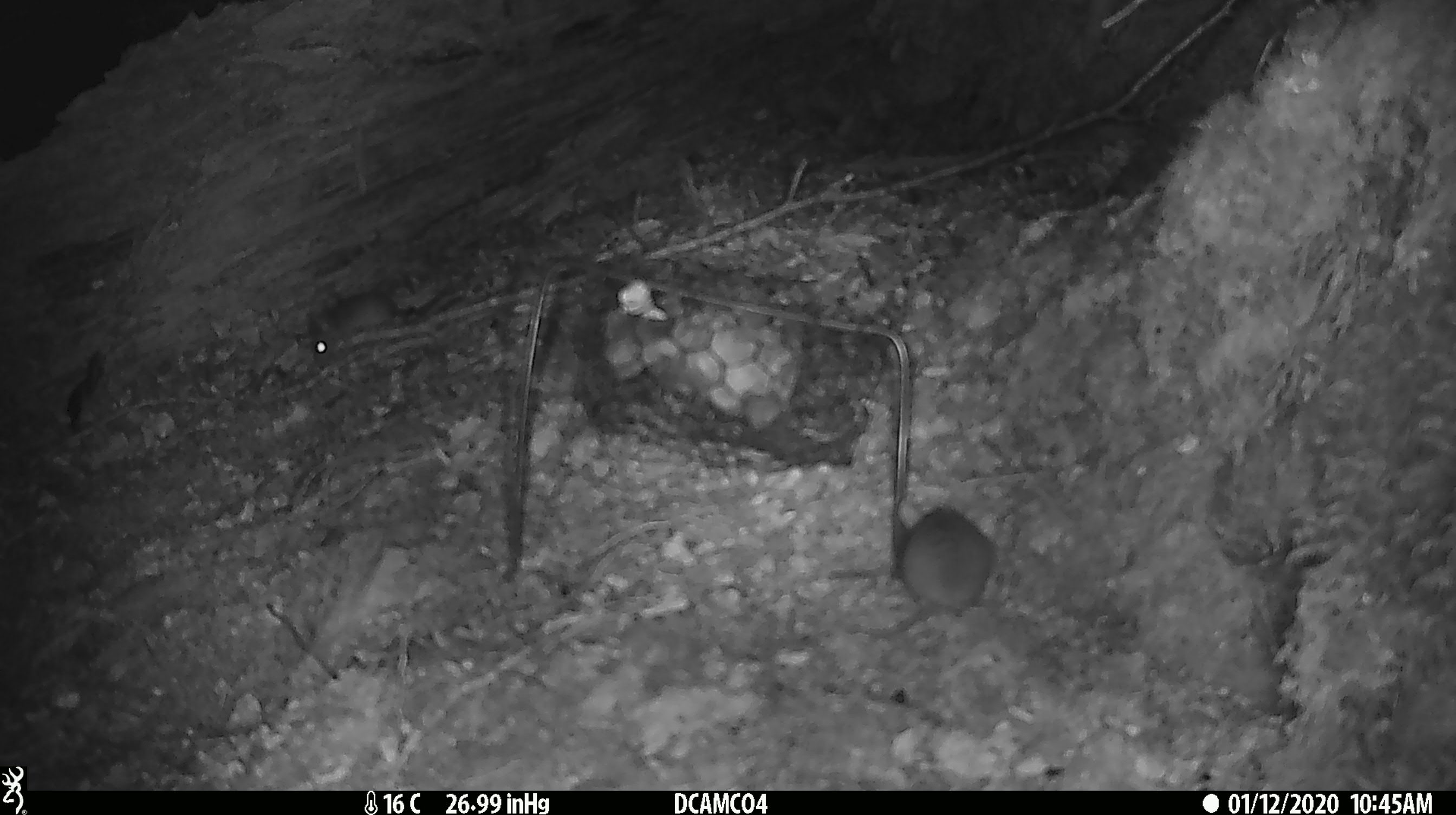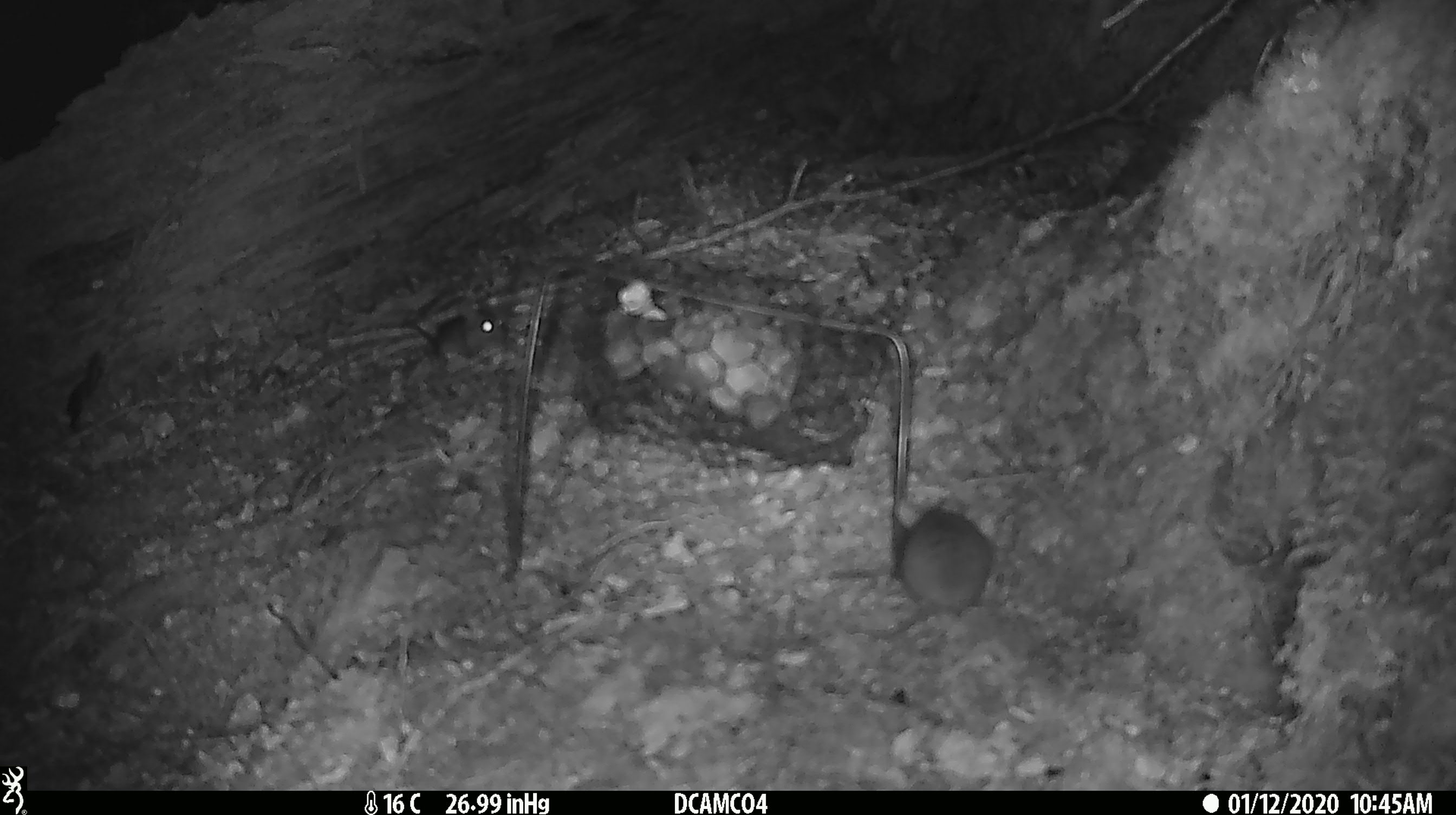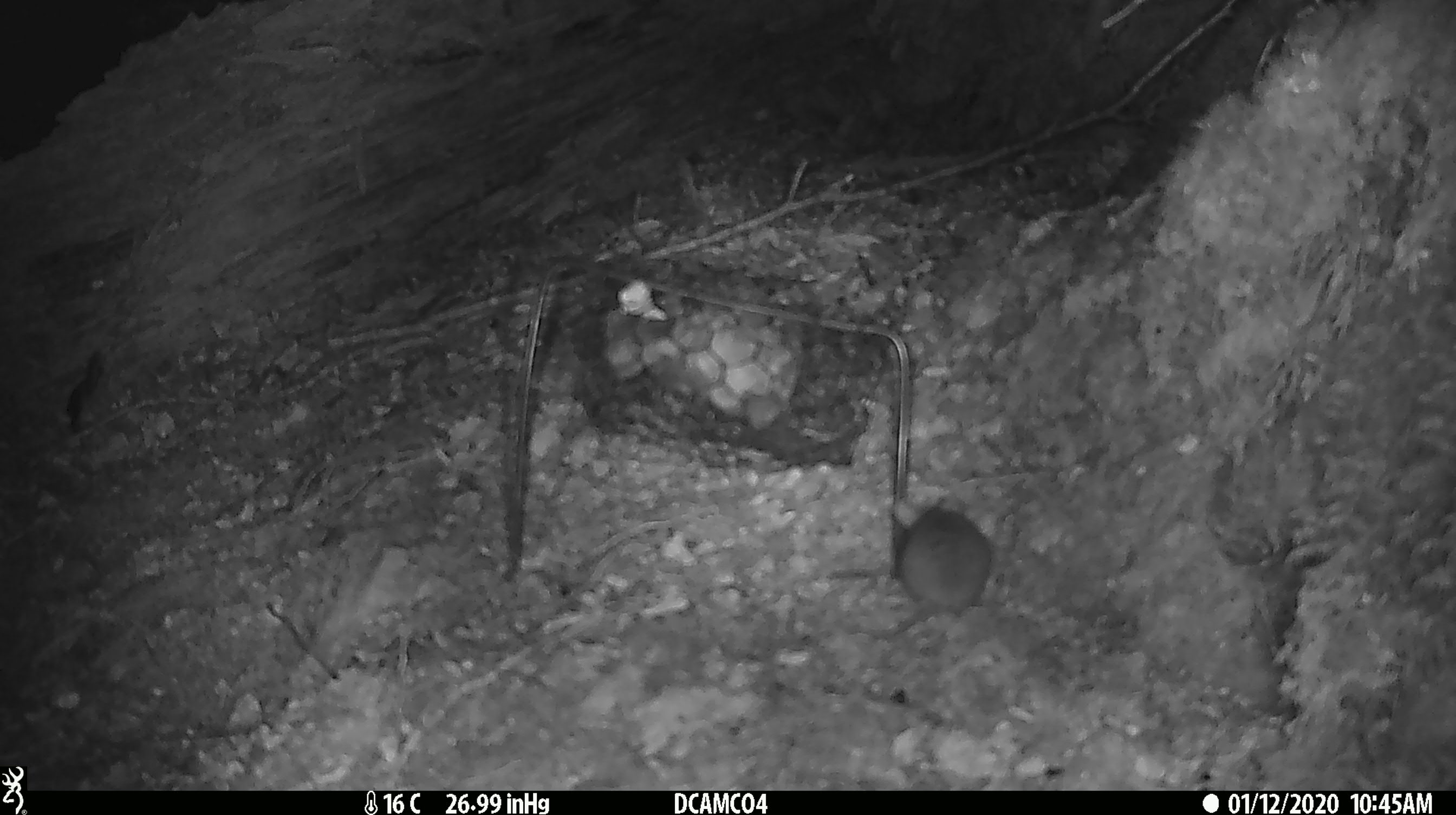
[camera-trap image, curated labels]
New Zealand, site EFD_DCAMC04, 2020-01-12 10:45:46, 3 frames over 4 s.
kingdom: Animalia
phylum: Chordata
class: Mammalia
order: Rodentia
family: Muridae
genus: Mus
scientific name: Mus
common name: mouse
Mouse (Mus).